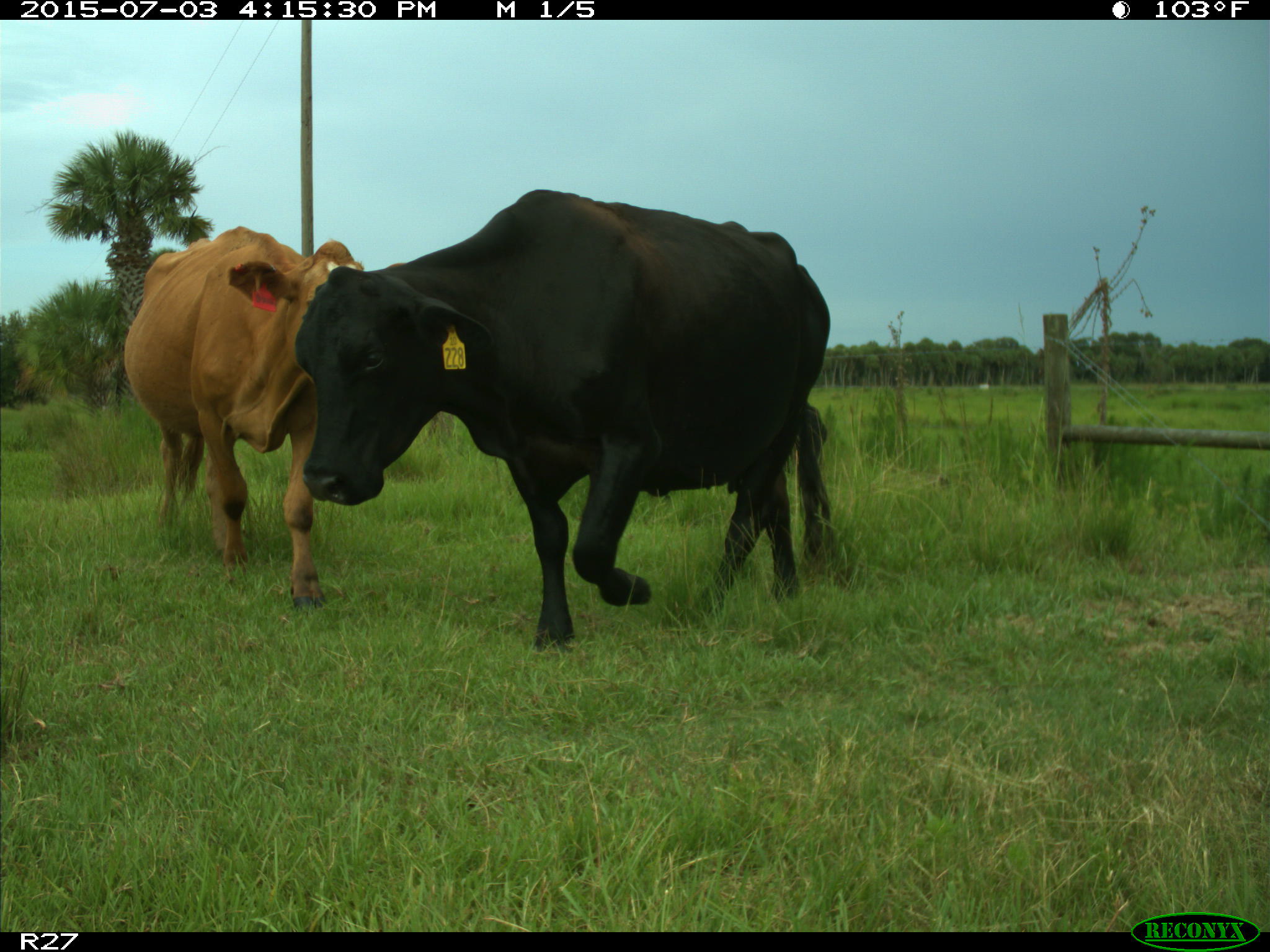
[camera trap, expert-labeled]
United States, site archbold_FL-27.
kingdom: Animalia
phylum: Chordata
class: Mammalia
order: Artiodactyla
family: Bovidae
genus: Bos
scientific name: Bos taurus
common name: domestic cow